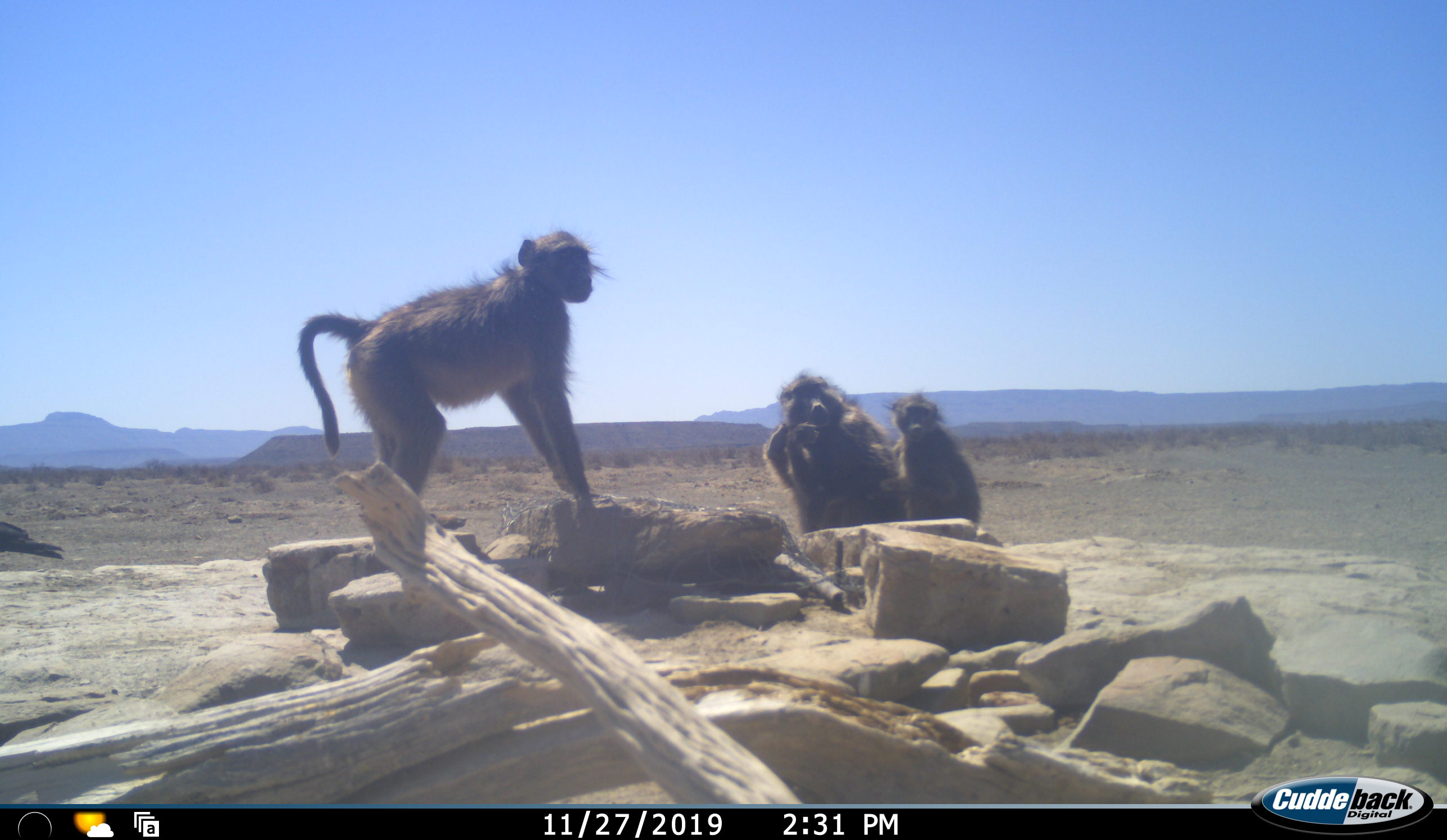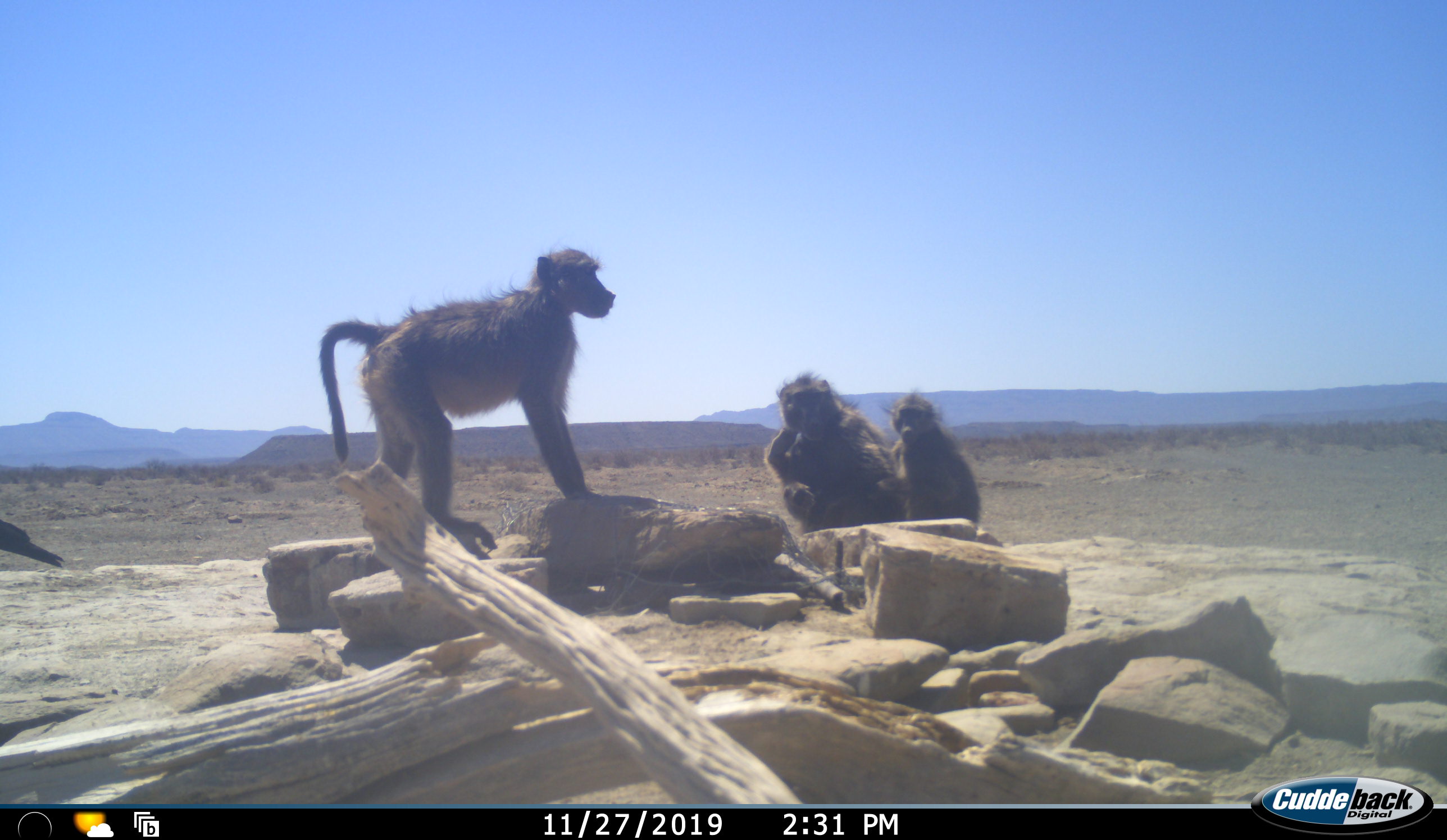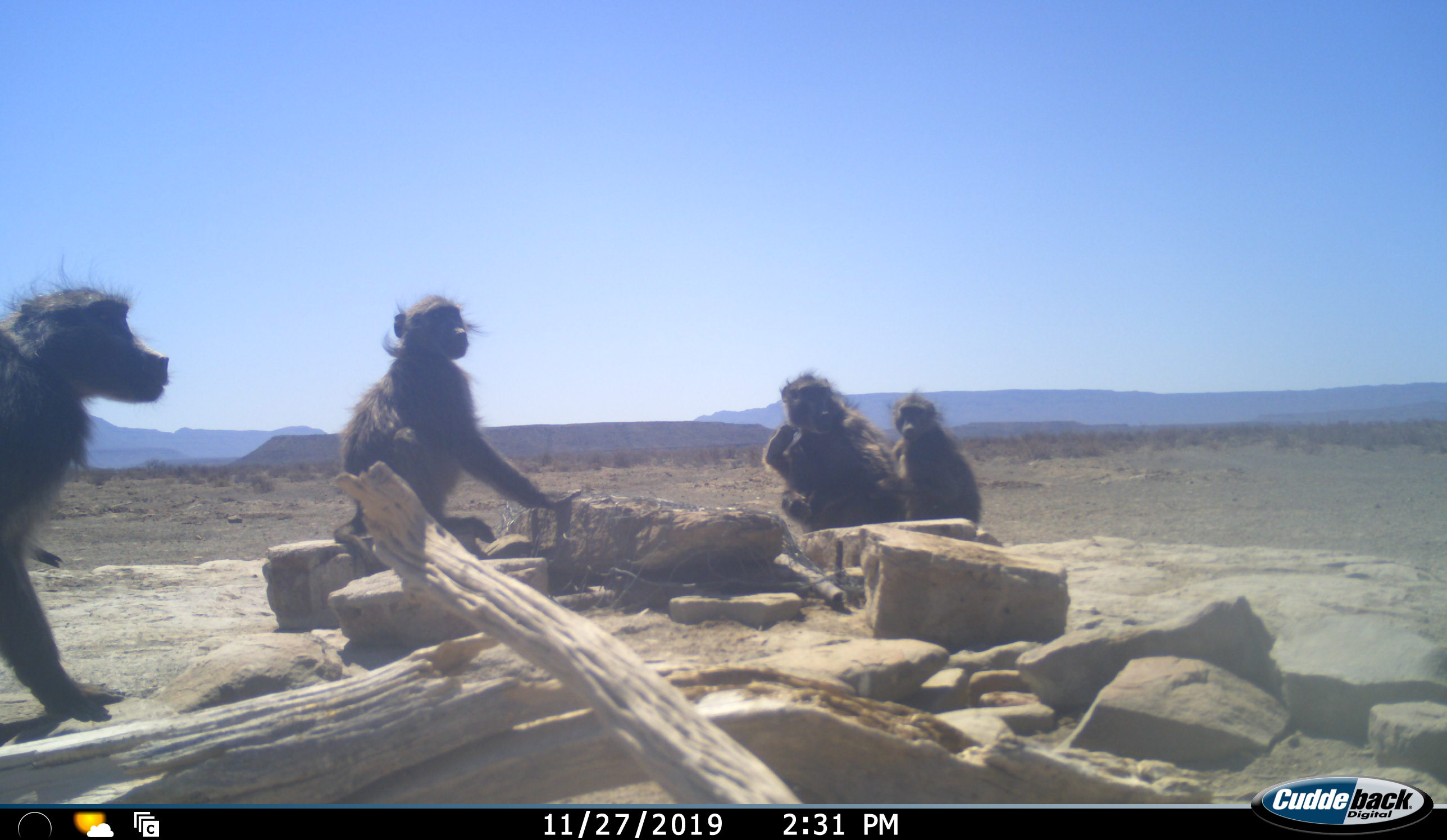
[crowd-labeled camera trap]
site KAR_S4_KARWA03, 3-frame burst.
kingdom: Animalia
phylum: Chordata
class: Mammalia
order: Primates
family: Cercopithecidae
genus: Papio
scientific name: Papio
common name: baboon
Baboon (Papio), count 4. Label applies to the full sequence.